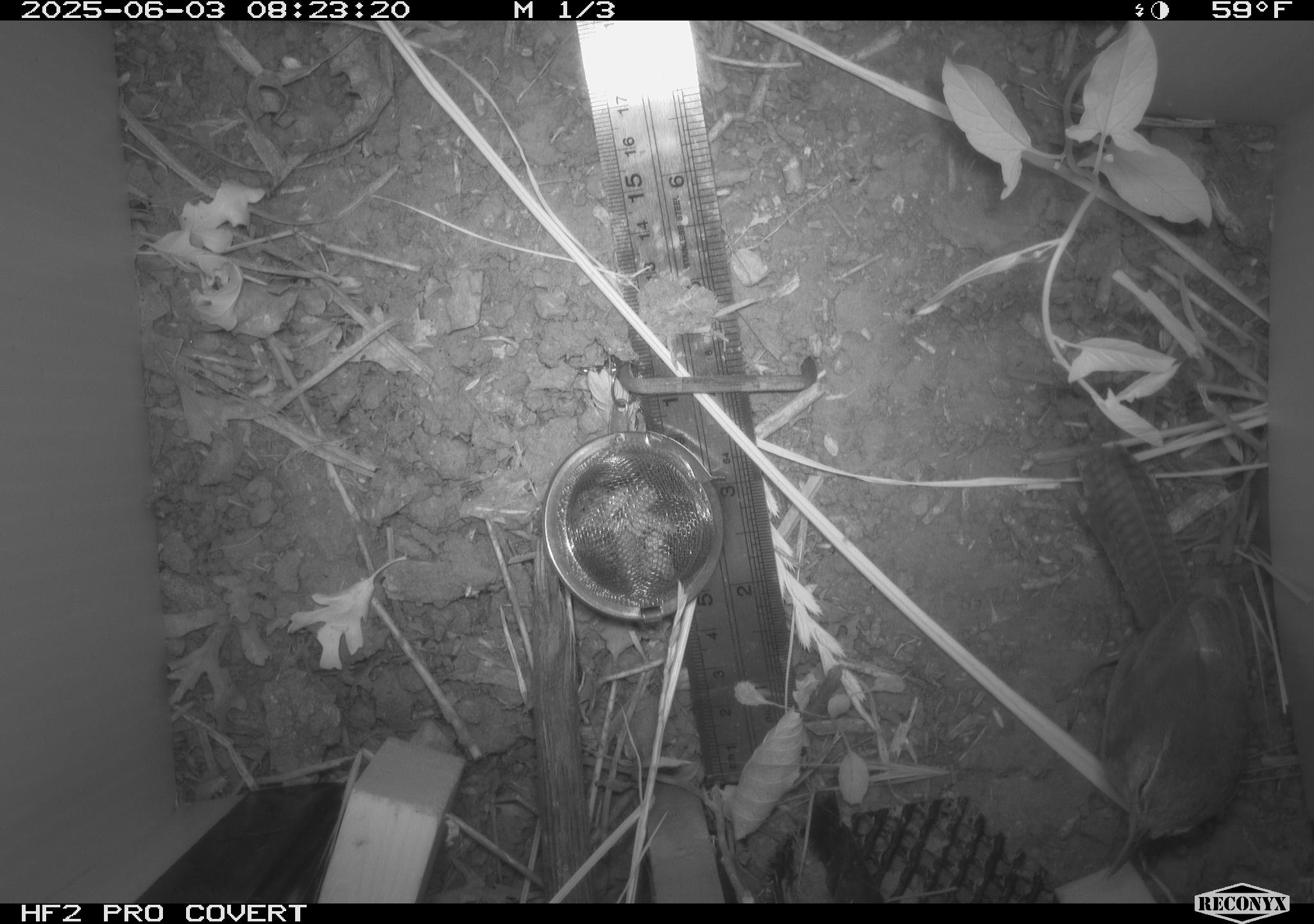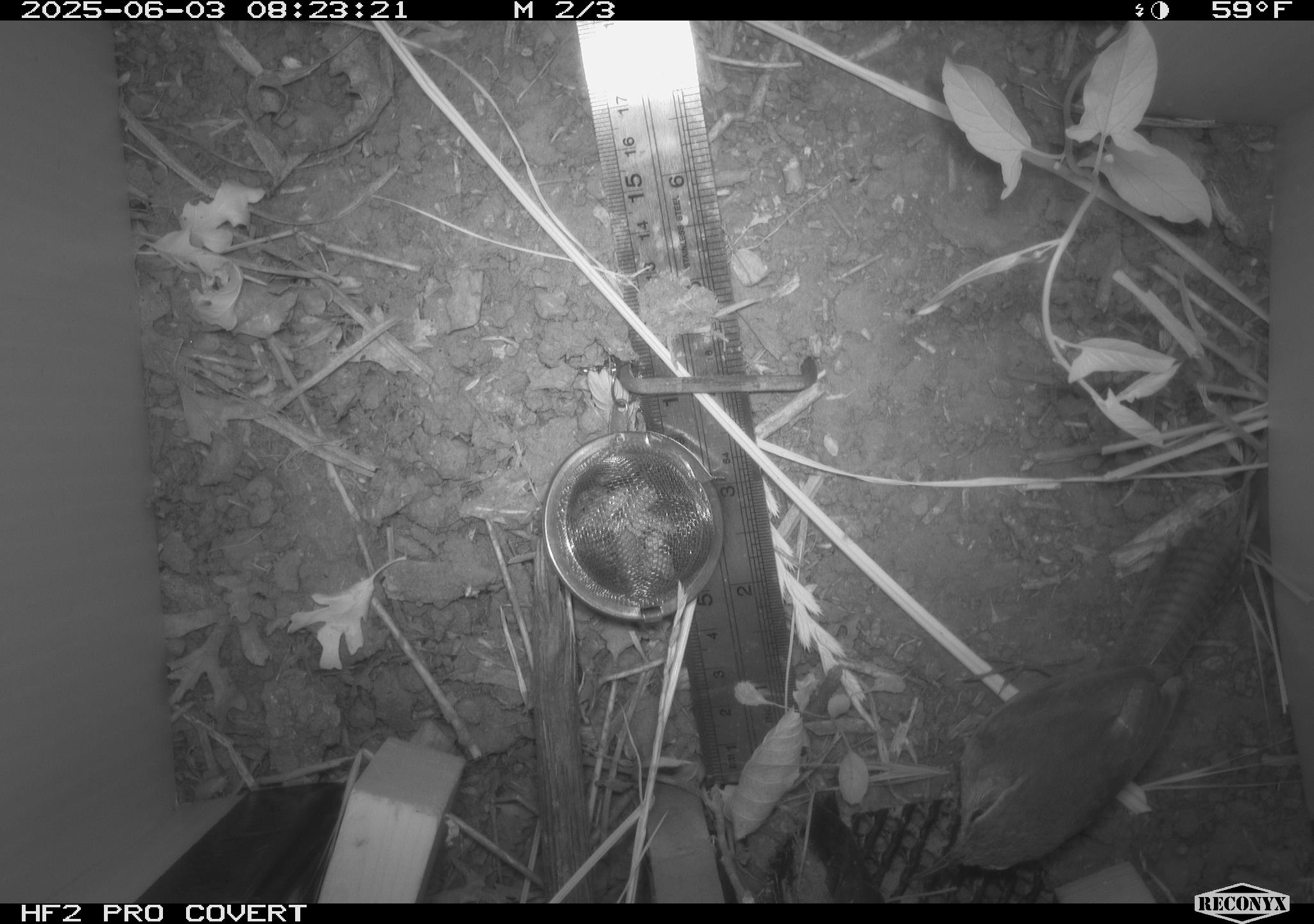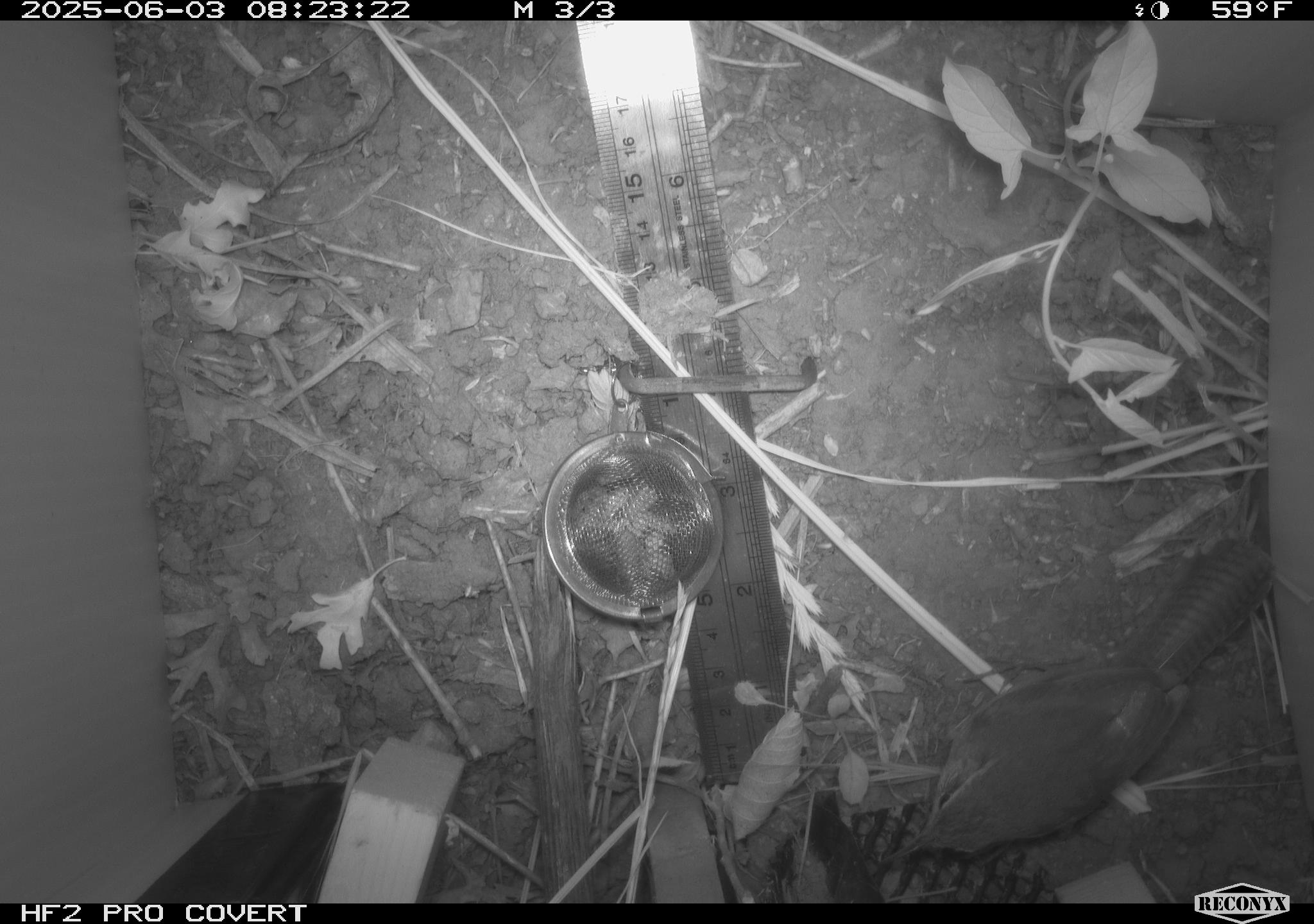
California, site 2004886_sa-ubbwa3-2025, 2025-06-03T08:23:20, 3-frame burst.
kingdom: Animalia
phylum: Chordata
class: Aves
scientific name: Aves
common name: bird